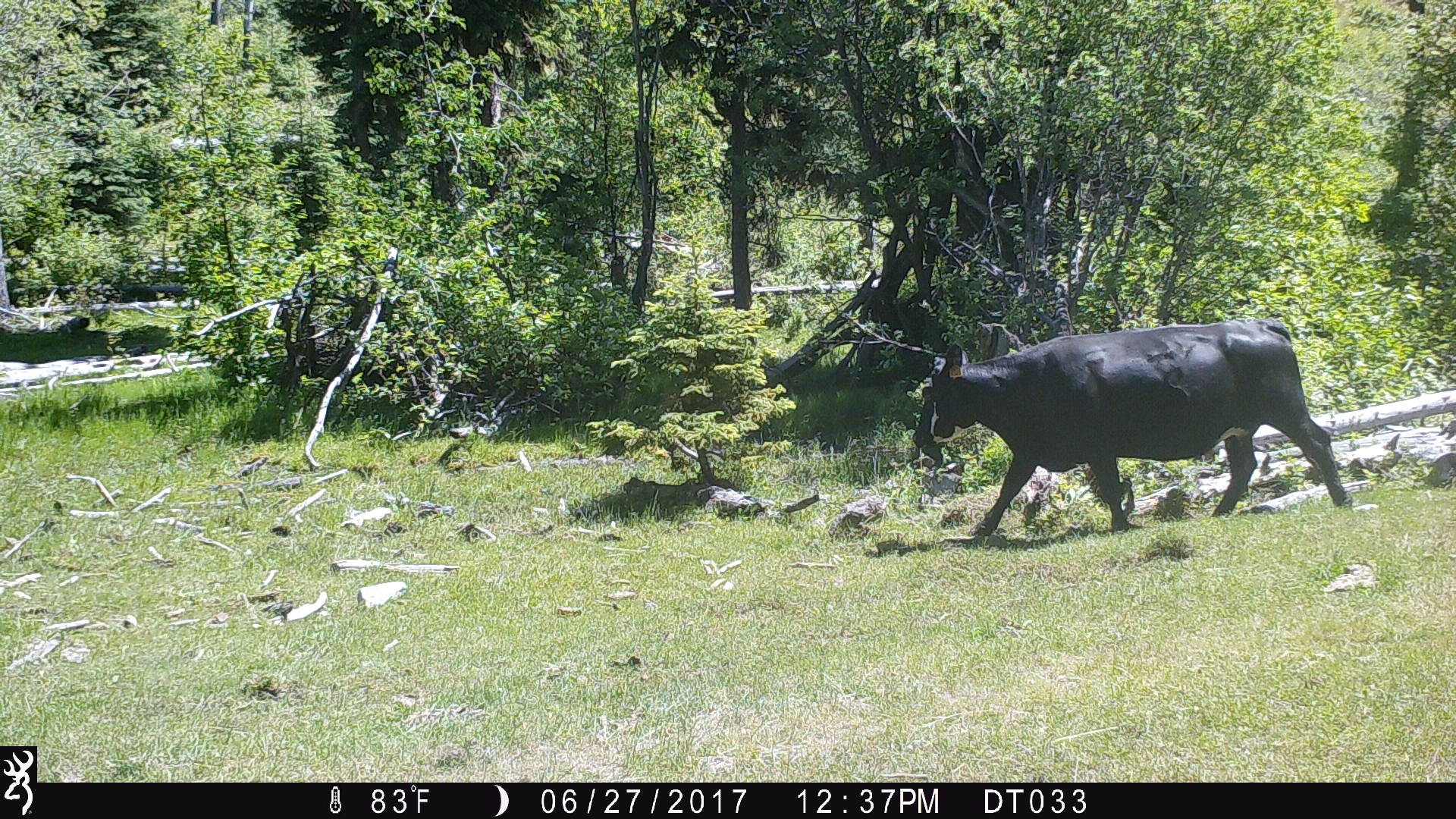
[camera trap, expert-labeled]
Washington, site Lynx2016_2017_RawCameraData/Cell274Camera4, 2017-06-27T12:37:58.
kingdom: Animalia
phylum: Chordata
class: Mammalia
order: Artiodactyla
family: Bovidae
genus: Bos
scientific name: Bos taurus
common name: domestic cattle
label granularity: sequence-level